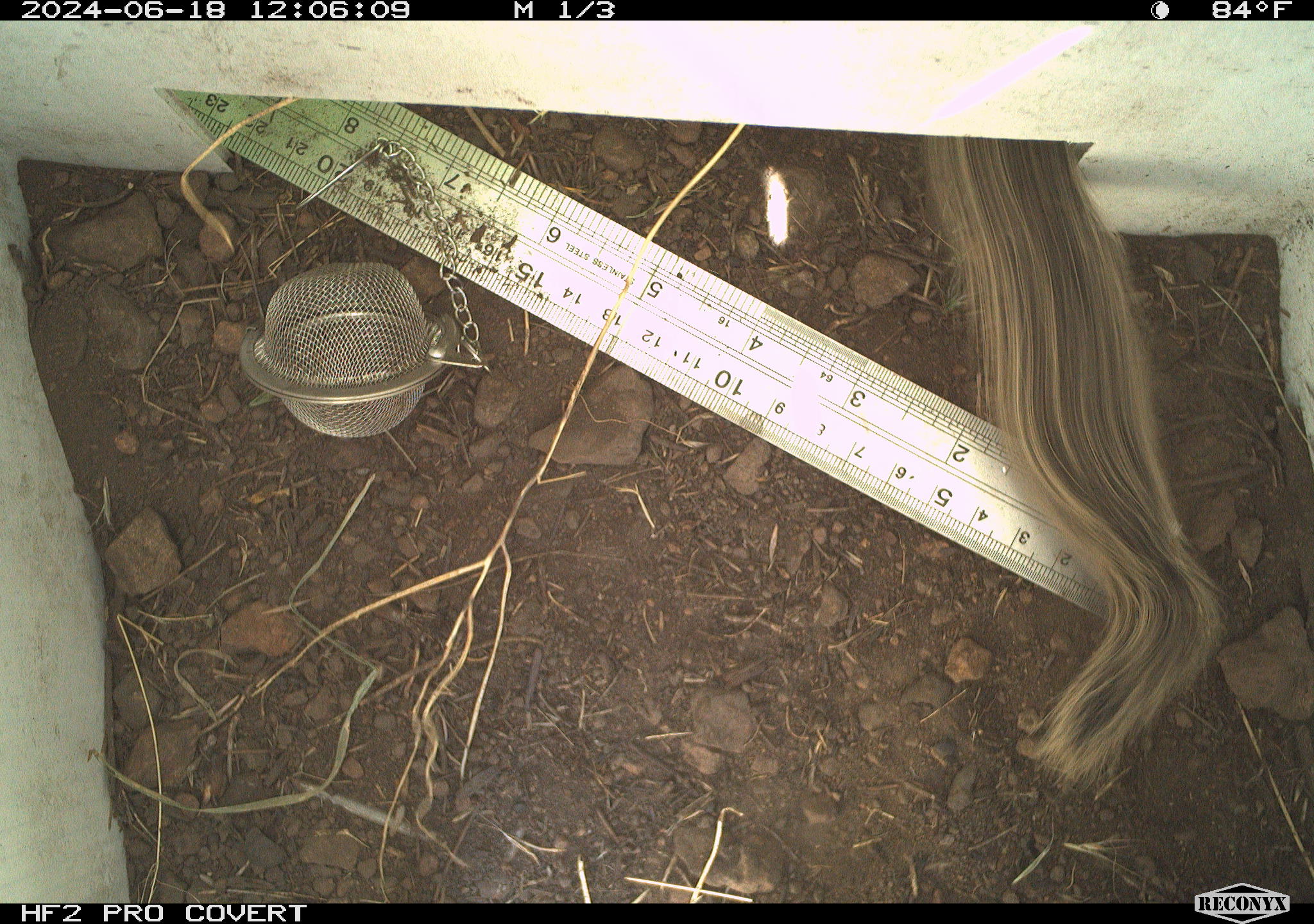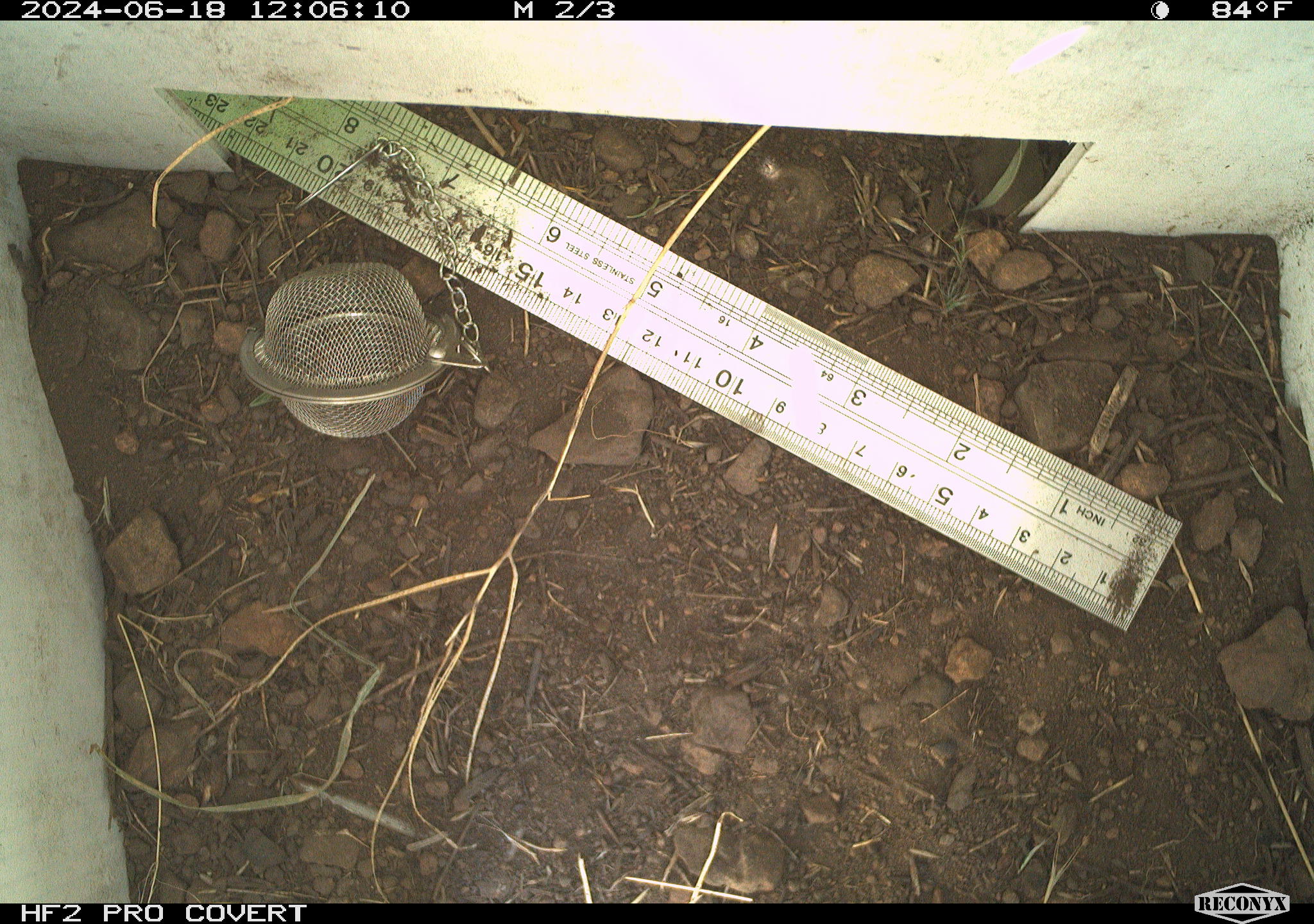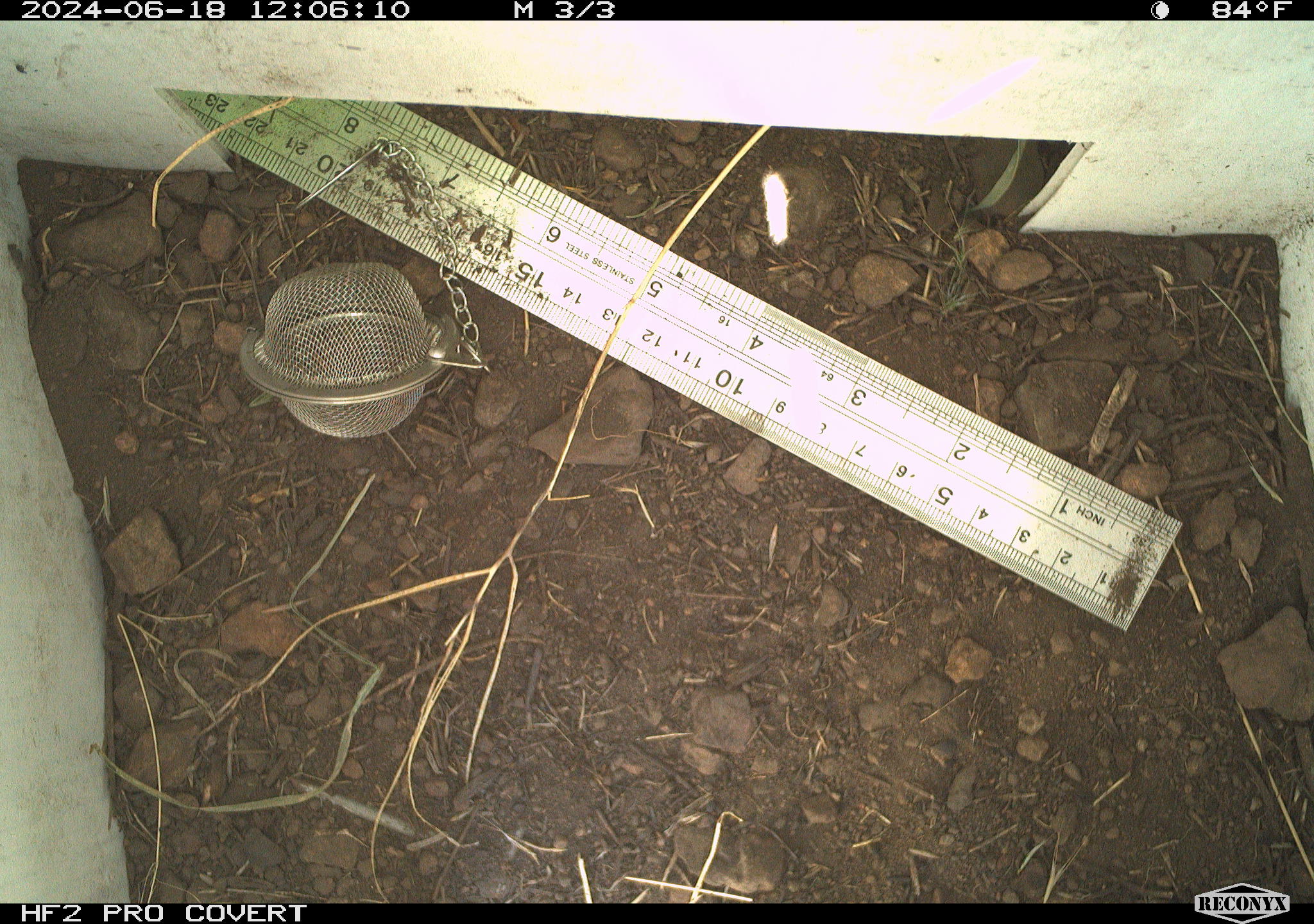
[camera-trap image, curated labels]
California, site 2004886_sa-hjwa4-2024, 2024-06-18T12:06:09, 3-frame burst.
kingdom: Animalia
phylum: Chordata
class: Mammalia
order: Rodentia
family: Sciuridae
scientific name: Sciuridae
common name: squirrels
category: sciuridae family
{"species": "sciuridae family (squirrels) (Sciuridae)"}